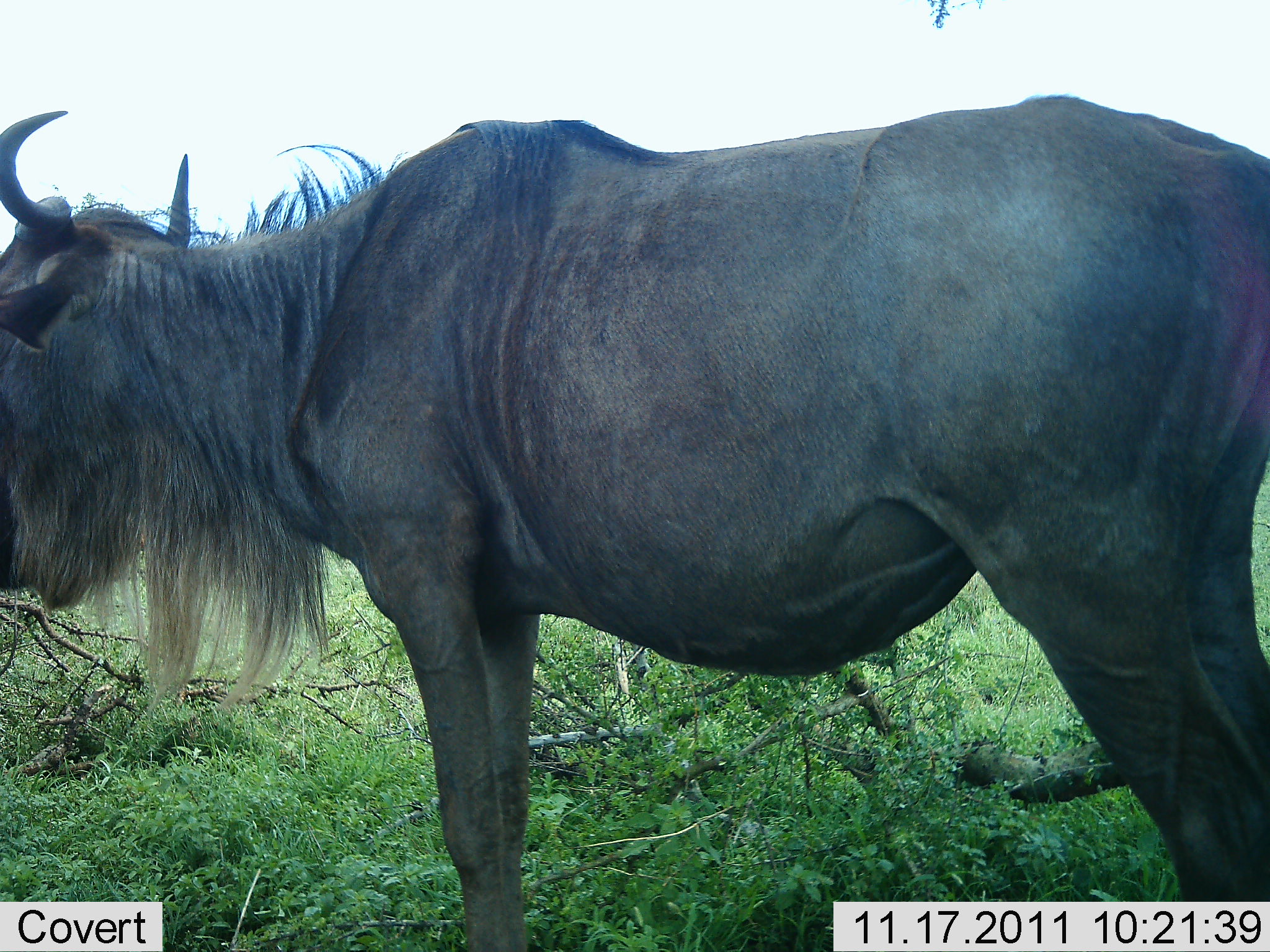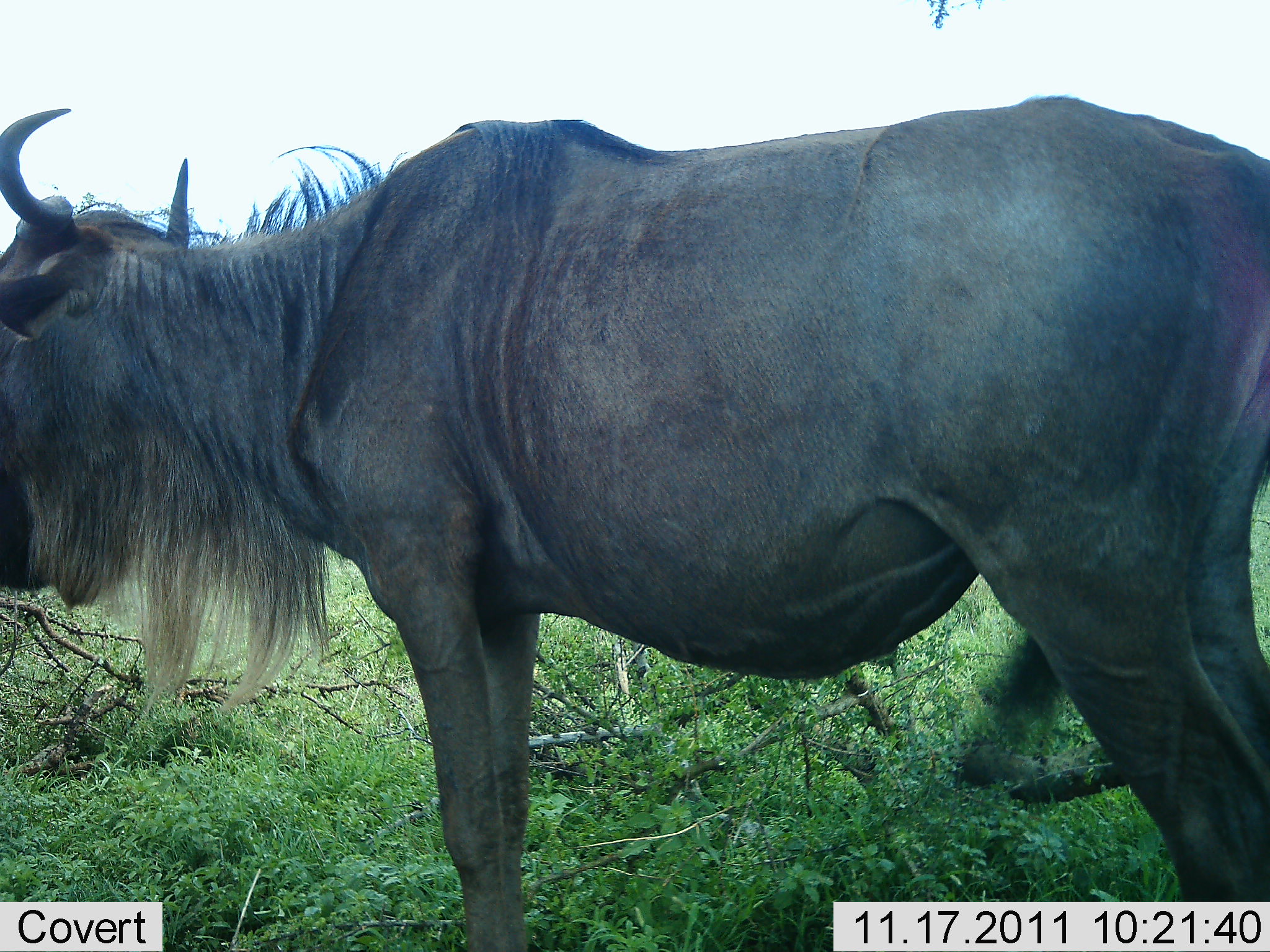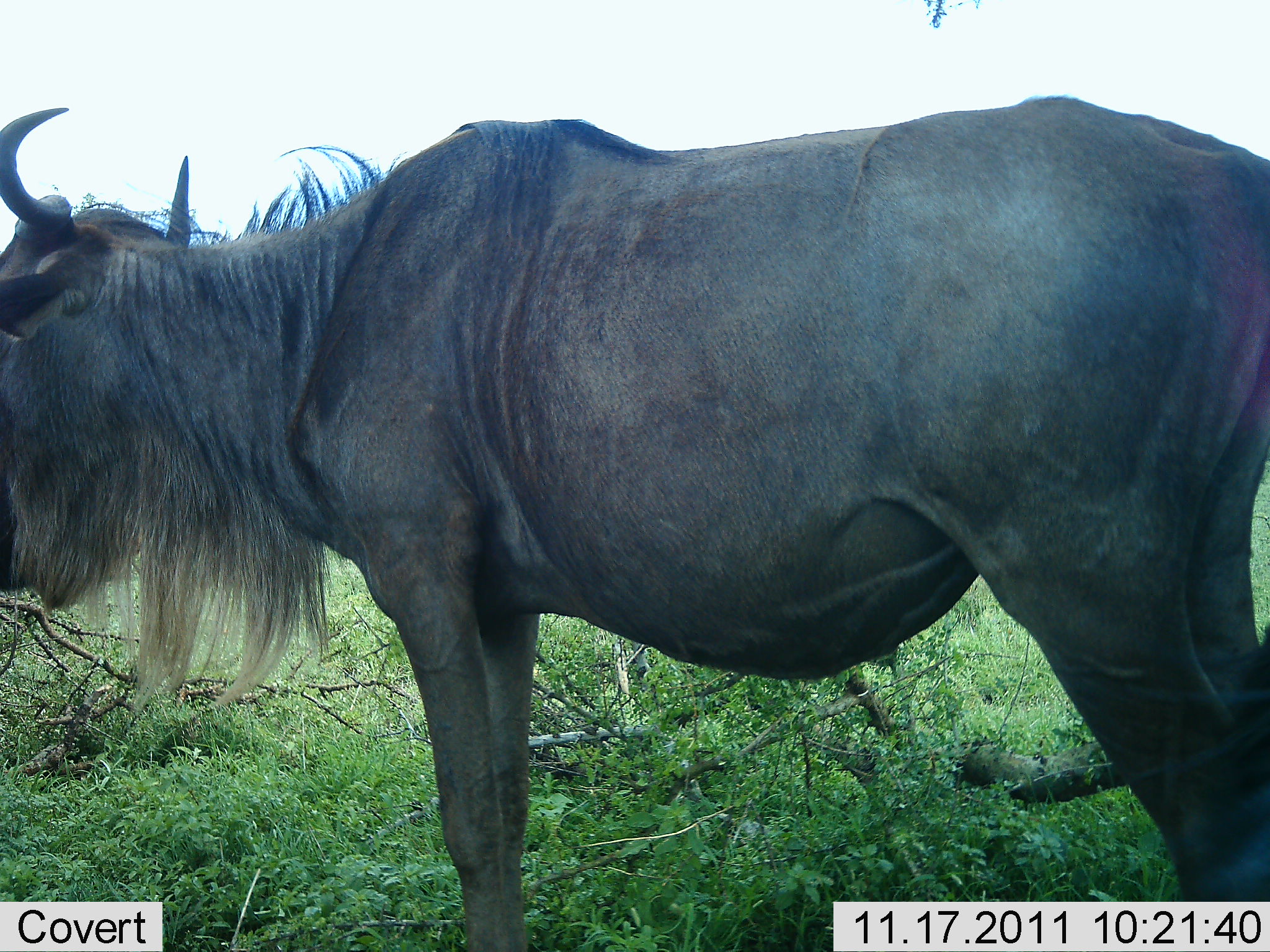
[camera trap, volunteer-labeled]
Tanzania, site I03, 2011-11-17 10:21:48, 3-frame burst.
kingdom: Animalia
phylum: Chordata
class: Mammalia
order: Artiodactyla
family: Bovidae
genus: Connochaetes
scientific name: Connochaetes taurinus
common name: blue wildebeest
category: wildebeest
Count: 1.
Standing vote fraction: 79%.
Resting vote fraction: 0%.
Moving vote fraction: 0%.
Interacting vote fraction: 0%.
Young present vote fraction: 0%.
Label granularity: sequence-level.